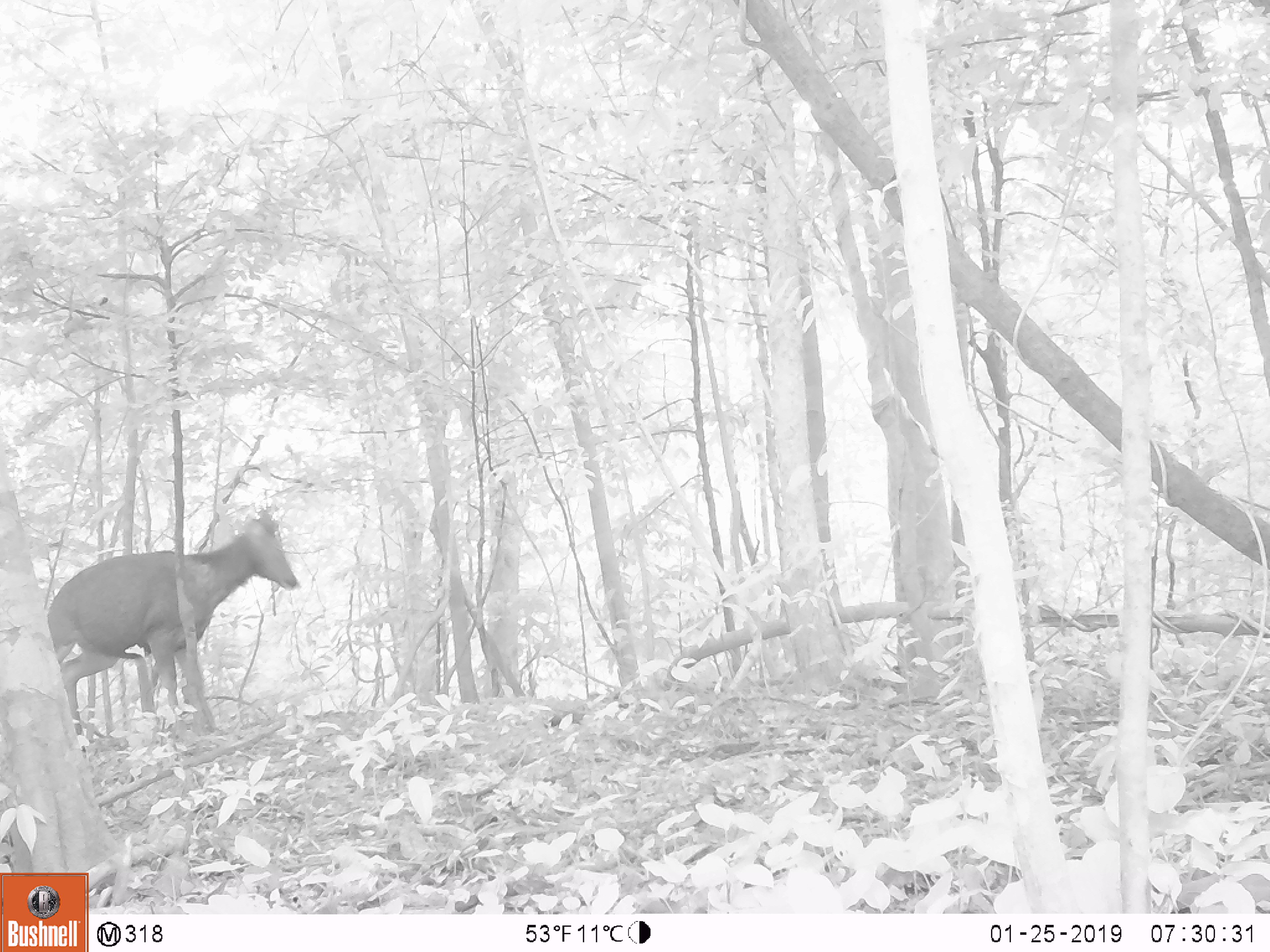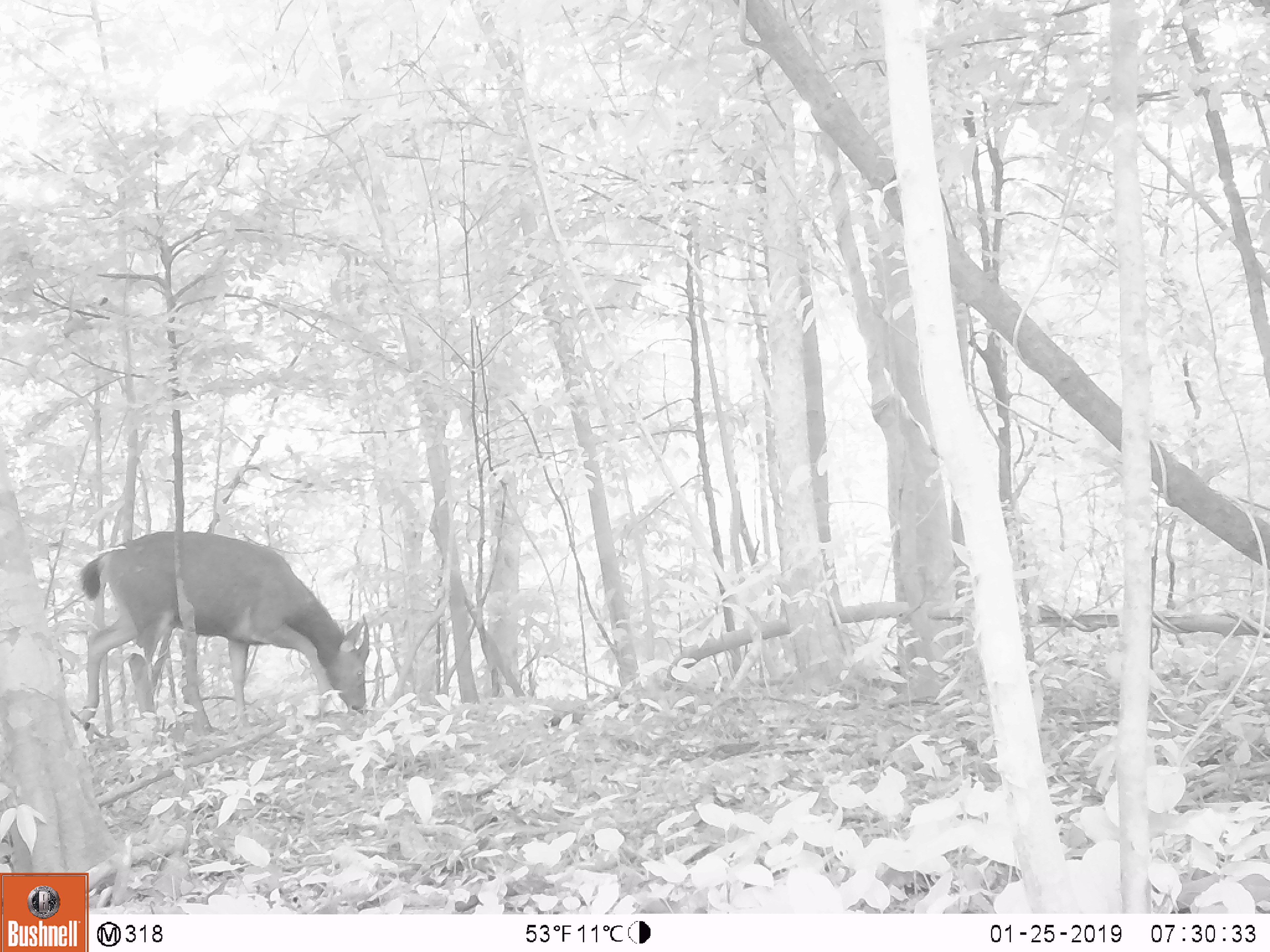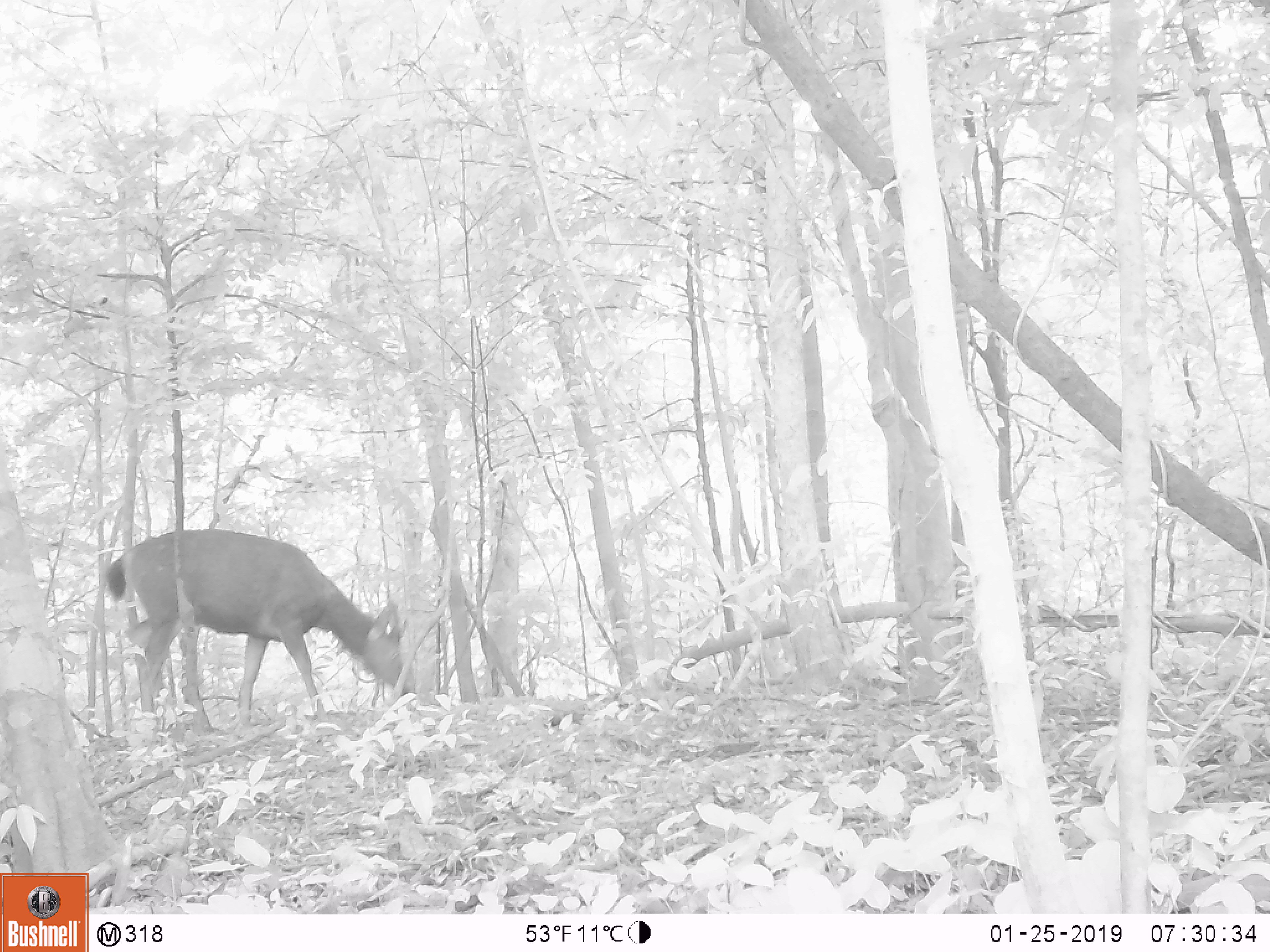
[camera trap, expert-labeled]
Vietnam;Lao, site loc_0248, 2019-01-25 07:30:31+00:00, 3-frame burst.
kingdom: Animalia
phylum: Chordata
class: Mammalia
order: Artiodactyla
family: Cervidae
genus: Rusa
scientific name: Rusa unicolor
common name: sambar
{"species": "sambar (Rusa unicolor)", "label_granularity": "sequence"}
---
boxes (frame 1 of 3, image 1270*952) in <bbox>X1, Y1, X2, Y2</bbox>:
sambar: <bbox>46, 508, 299, 740</bbox>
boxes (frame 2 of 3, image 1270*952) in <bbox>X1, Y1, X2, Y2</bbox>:
sambar: <bbox>76, 527, 370, 727</bbox>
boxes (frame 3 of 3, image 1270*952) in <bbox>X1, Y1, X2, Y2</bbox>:
sambar: <bbox>103, 527, 415, 734</bbox>